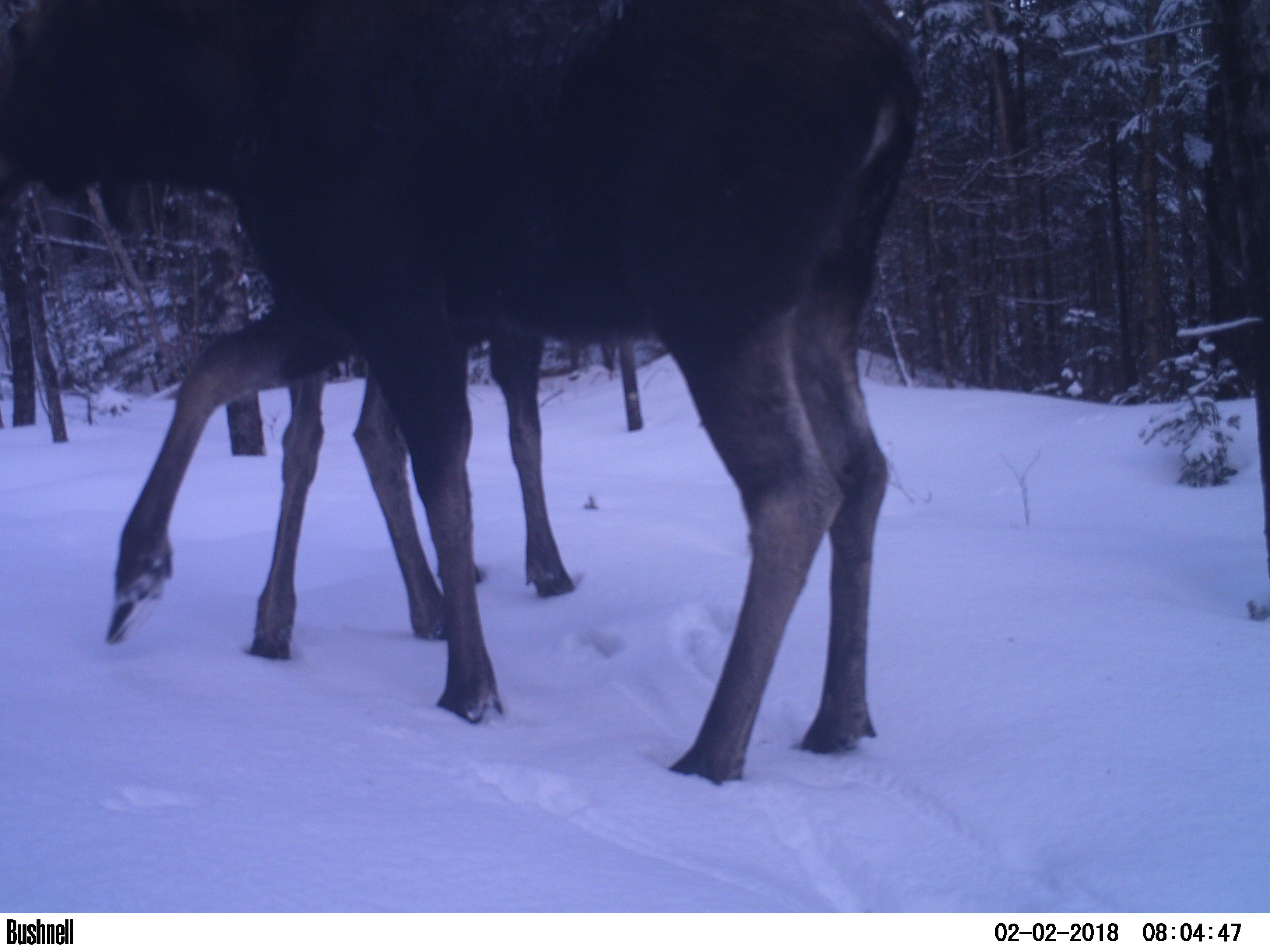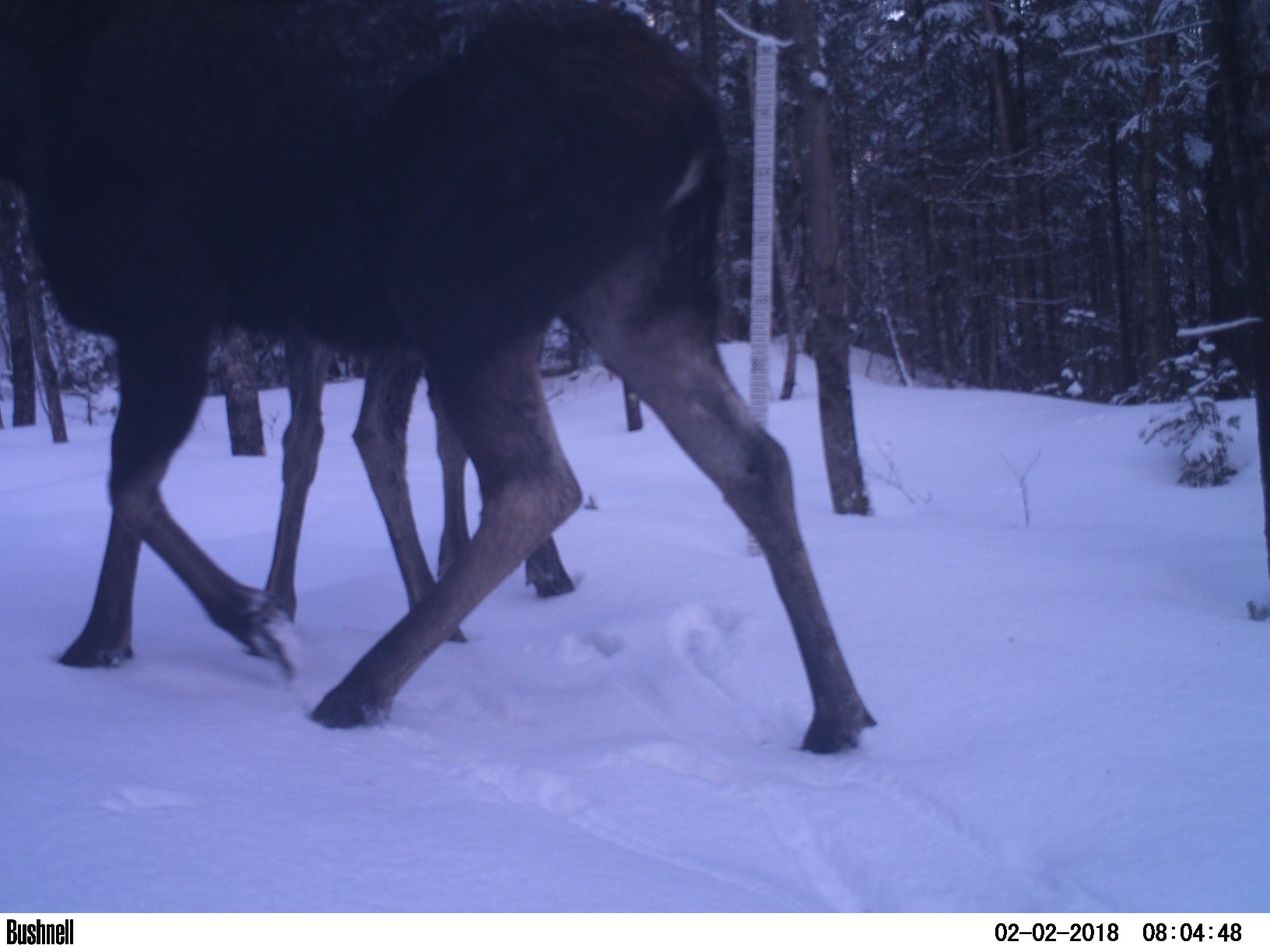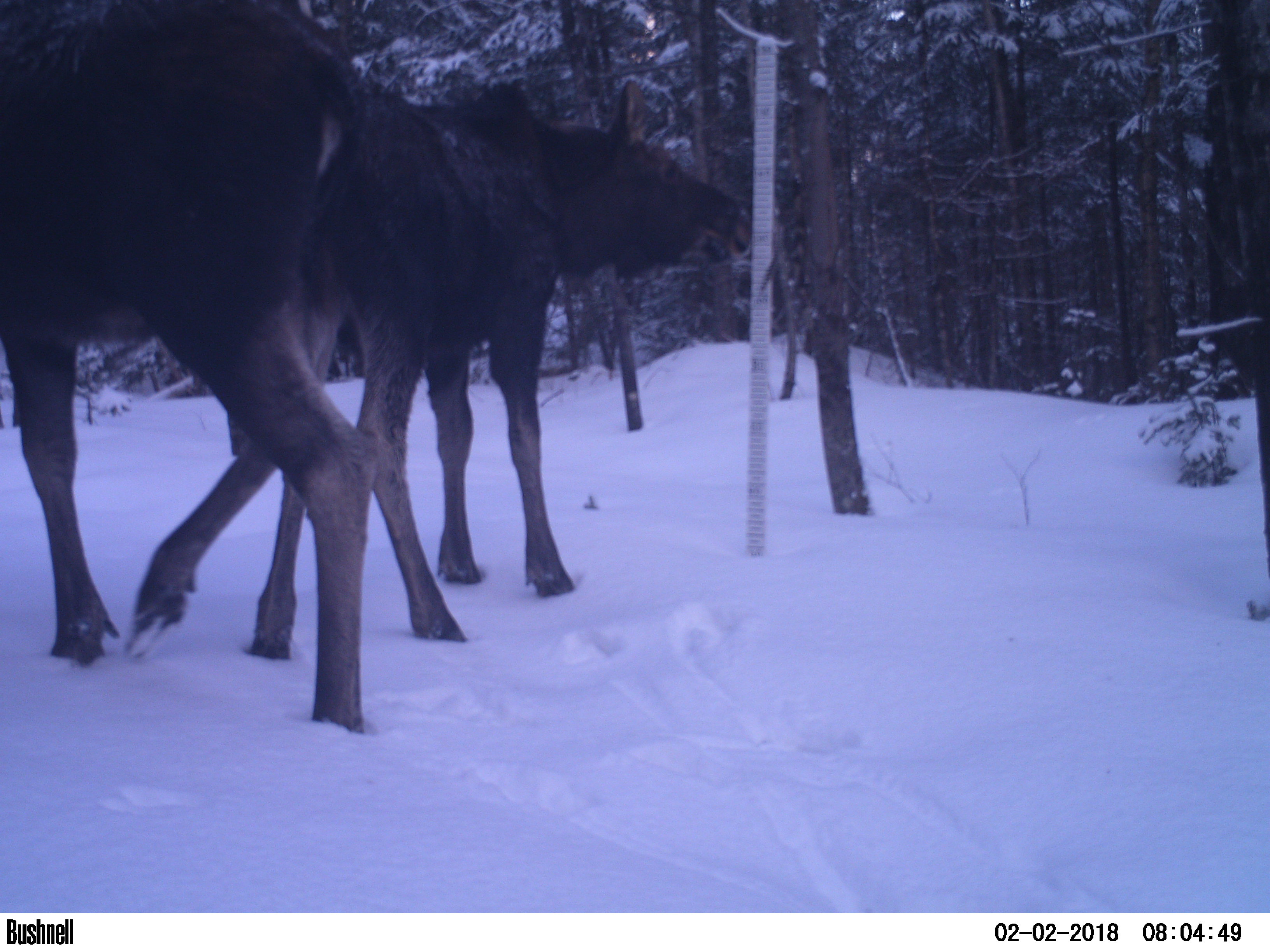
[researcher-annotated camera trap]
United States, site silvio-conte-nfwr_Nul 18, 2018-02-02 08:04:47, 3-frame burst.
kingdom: Animalia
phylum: Chordata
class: Mammalia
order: Artiodactyla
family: Cervidae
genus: Alces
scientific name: Alces alces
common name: moose